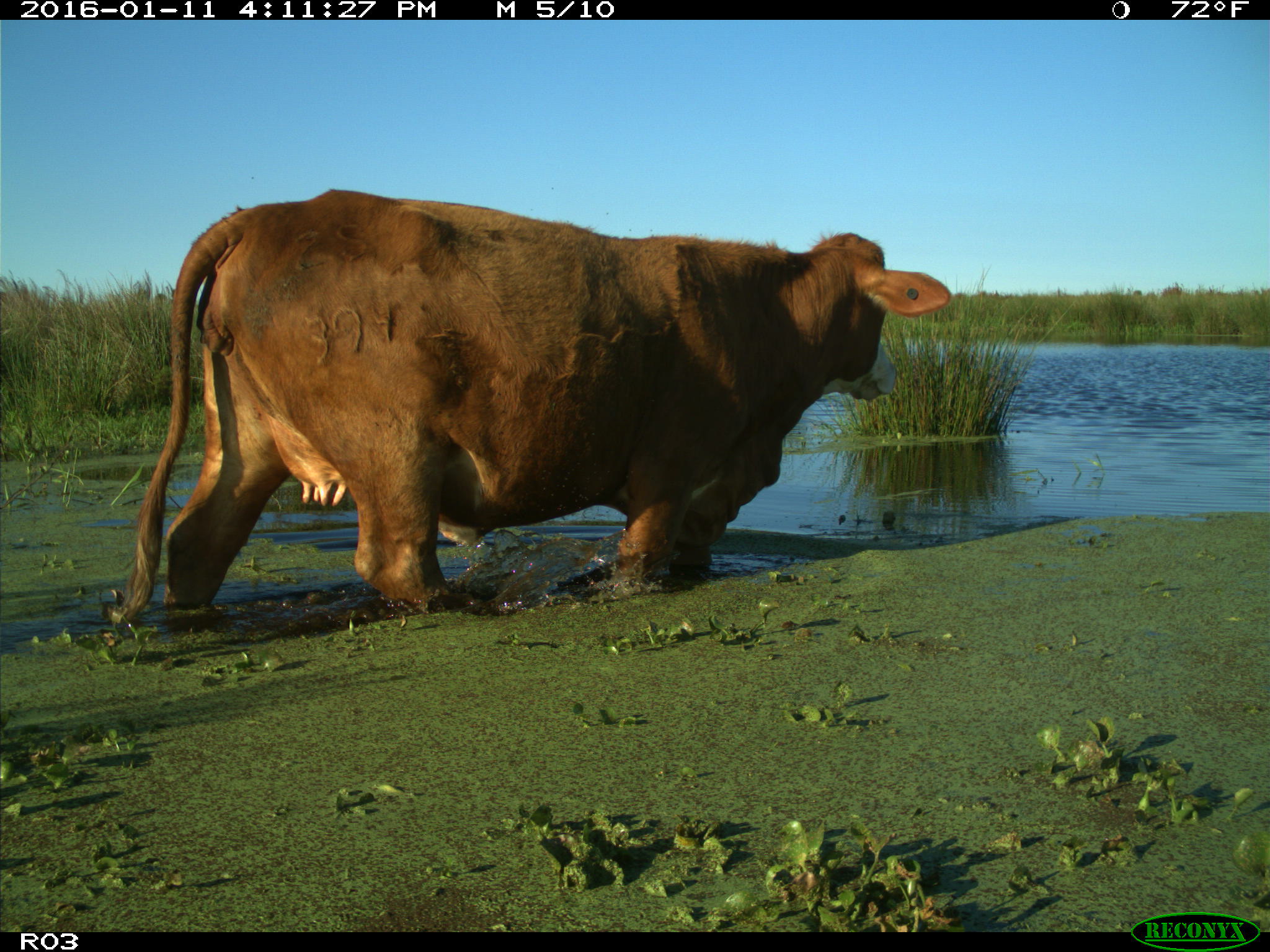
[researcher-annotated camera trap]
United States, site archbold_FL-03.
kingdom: Animalia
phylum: Chordata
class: Mammalia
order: Artiodactyla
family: Bovidae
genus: Bos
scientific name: Bos taurus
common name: domestic cow